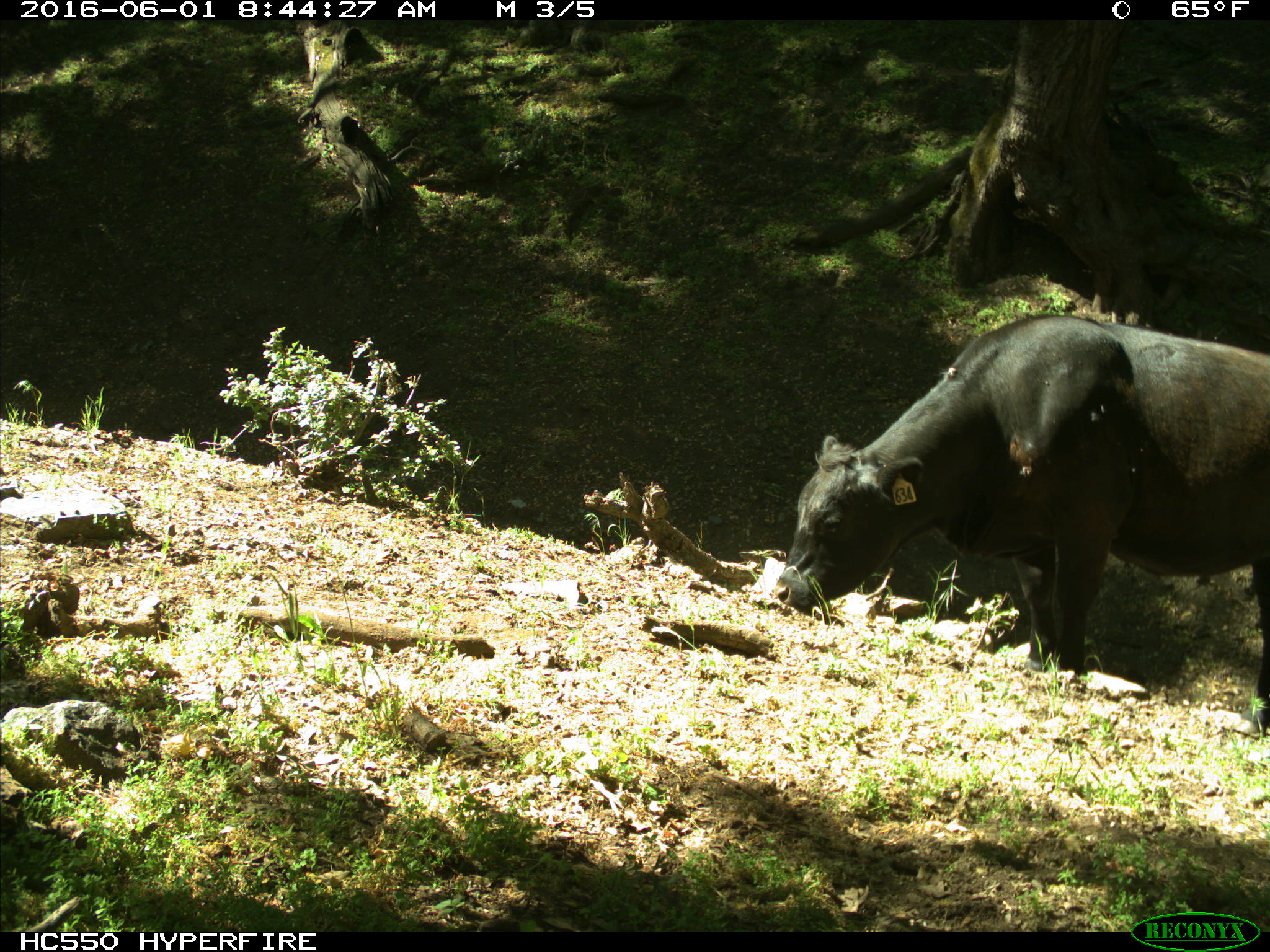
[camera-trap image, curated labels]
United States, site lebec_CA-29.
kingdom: Animalia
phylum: Chordata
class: Mammalia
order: Artiodactyla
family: Bovidae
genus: Bos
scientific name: Bos taurus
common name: domestic cow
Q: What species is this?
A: Bos taurus (domestic cow).